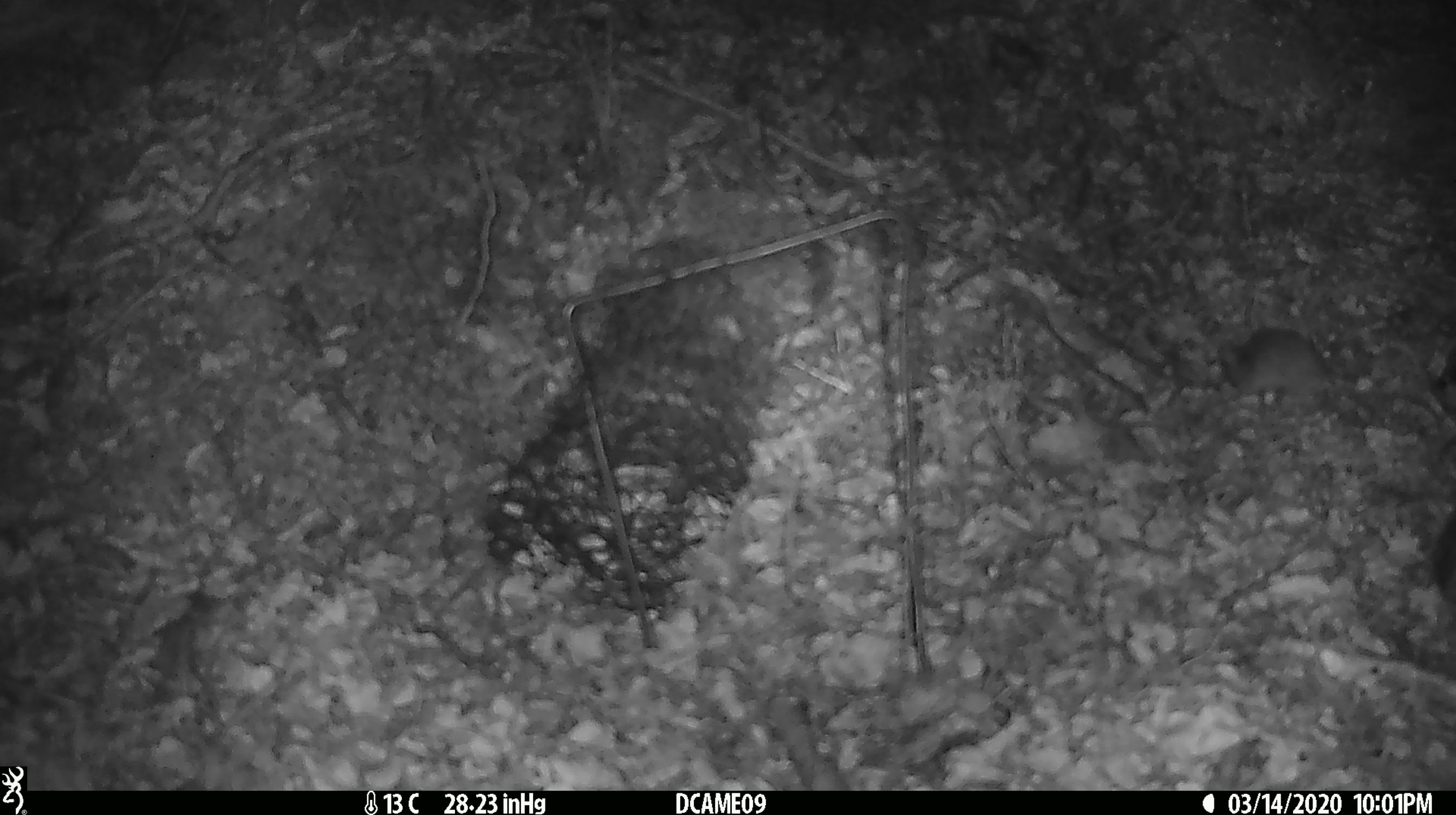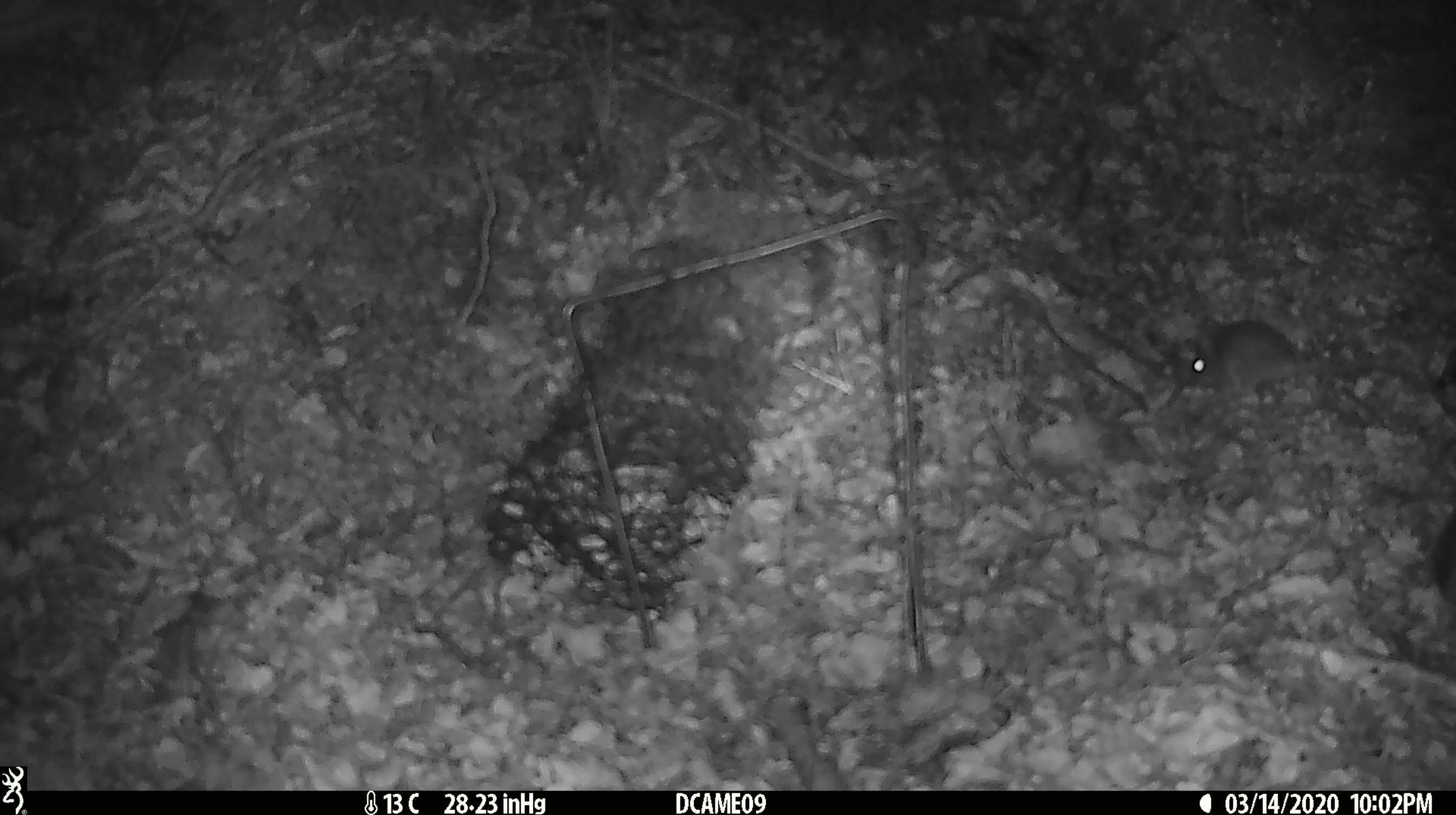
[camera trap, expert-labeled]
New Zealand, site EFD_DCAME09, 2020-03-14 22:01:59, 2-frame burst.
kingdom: Animalia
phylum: Chordata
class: Mammalia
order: Rodentia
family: Muridae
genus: Mus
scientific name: Mus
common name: mouse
Mouse (Mus).